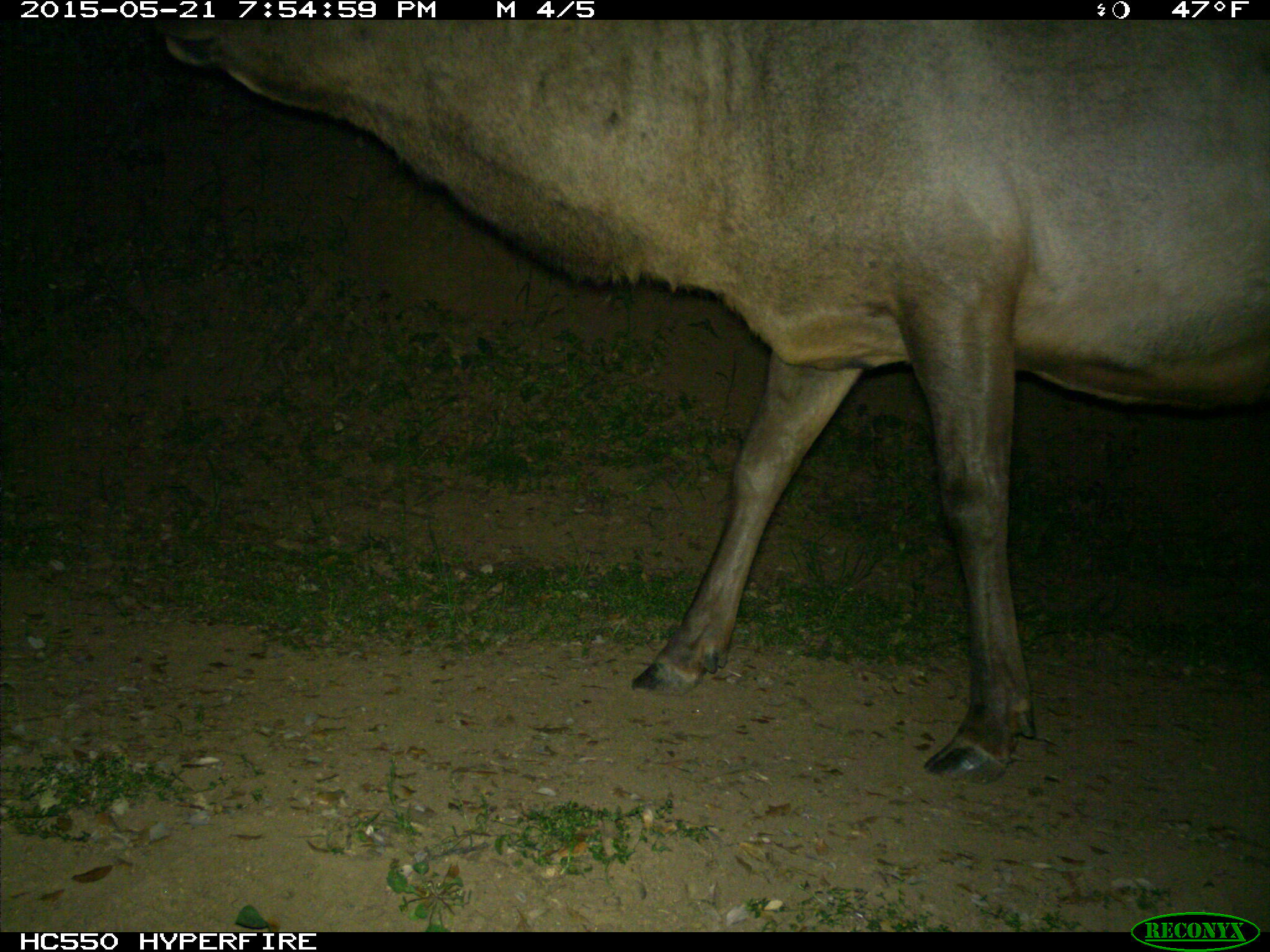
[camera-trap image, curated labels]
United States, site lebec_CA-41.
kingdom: Animalia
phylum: Chordata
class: Mammalia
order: Artiodactyla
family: Cervidae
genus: Cervus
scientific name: Cervus canadensis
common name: elk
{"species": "Cervus canadensis (elk)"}